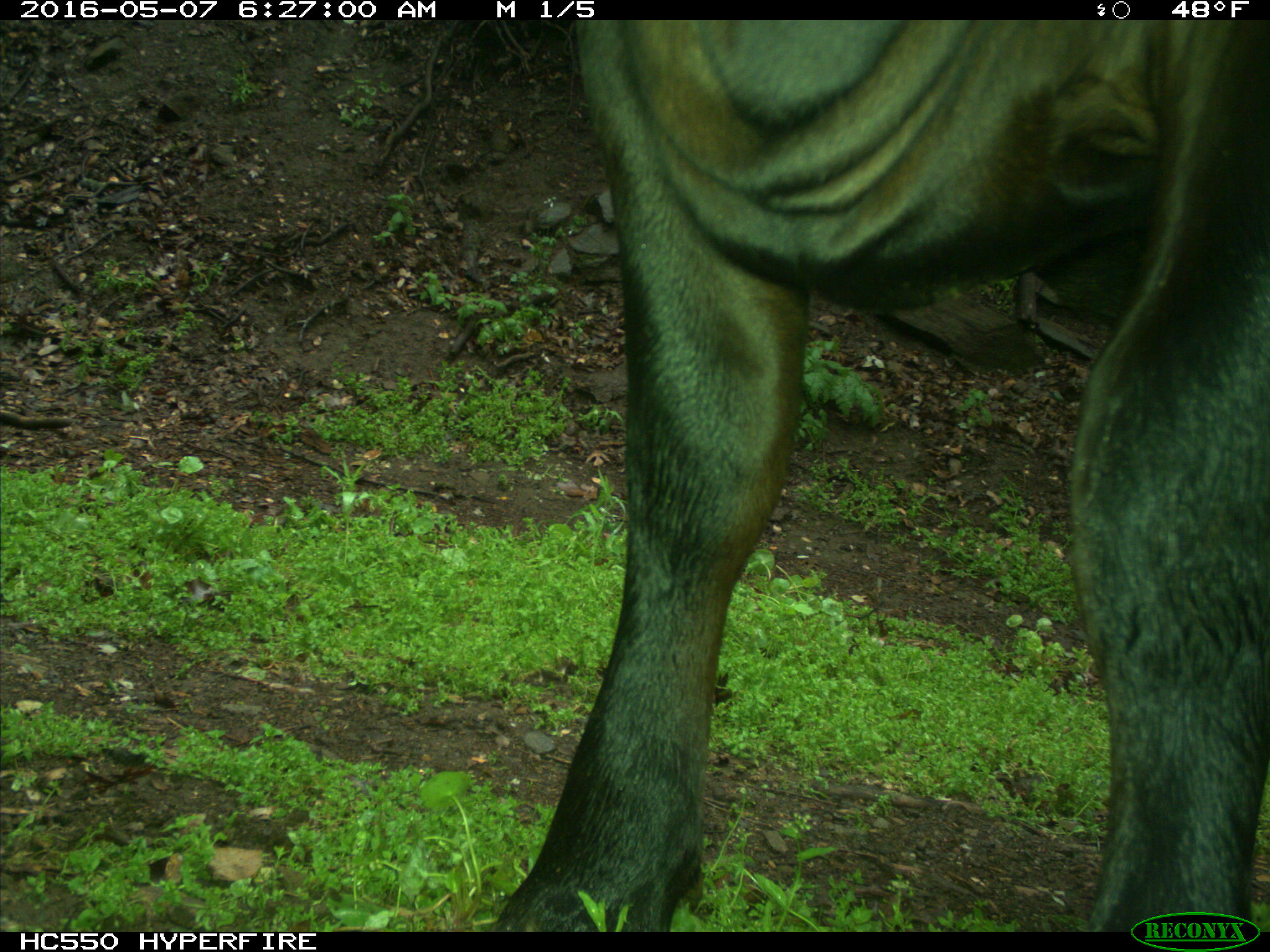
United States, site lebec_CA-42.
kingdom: Animalia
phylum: Chordata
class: Mammalia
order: Artiodactyla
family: Bovidae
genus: Bos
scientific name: Bos taurus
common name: domestic cow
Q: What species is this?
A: Bos taurus (domestic cow).